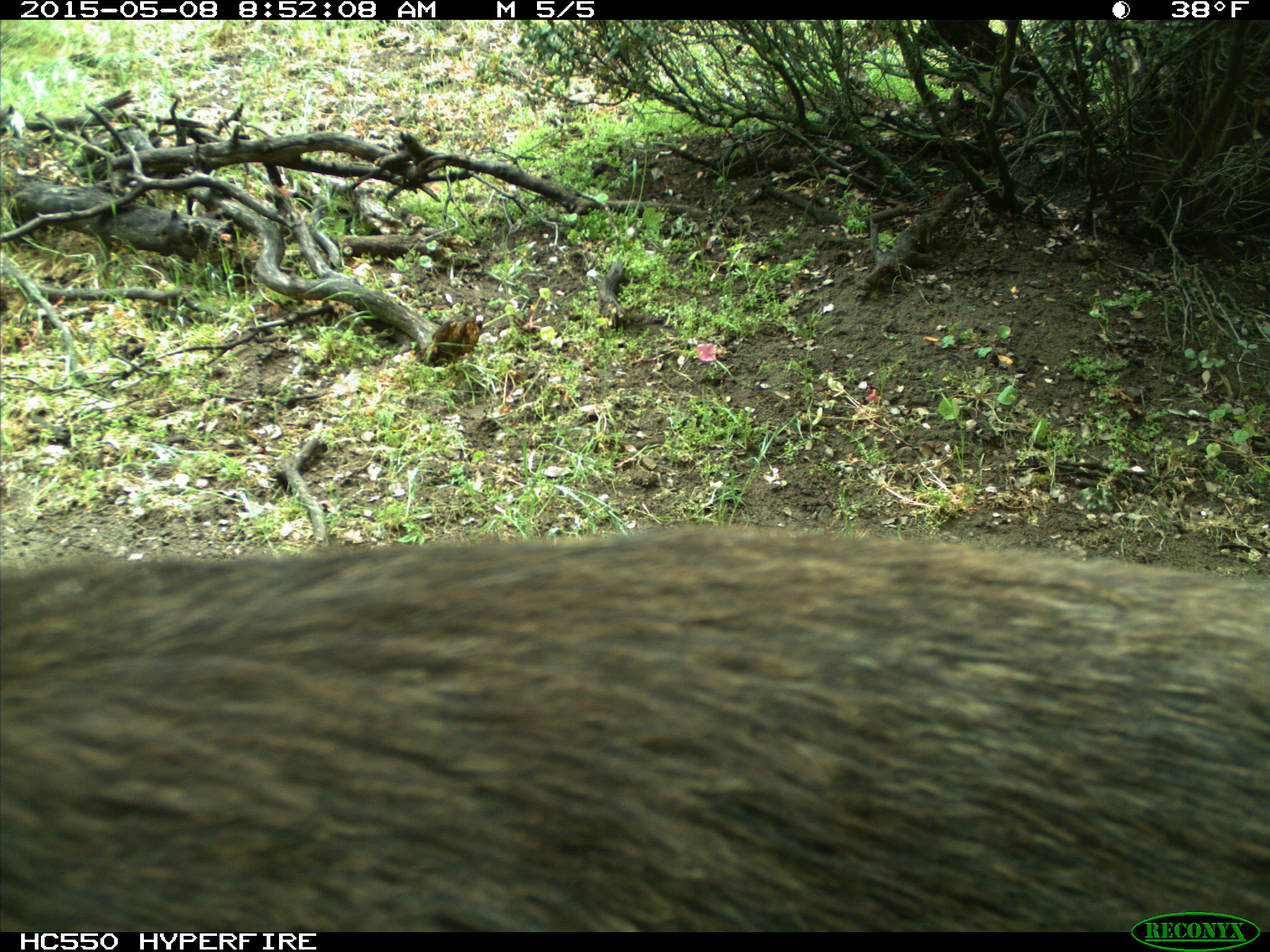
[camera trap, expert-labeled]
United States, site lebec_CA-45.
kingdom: Animalia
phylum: Chordata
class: Mammalia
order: Artiodactyla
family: Suidae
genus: Sus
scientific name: Sus scrofa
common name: wild boar